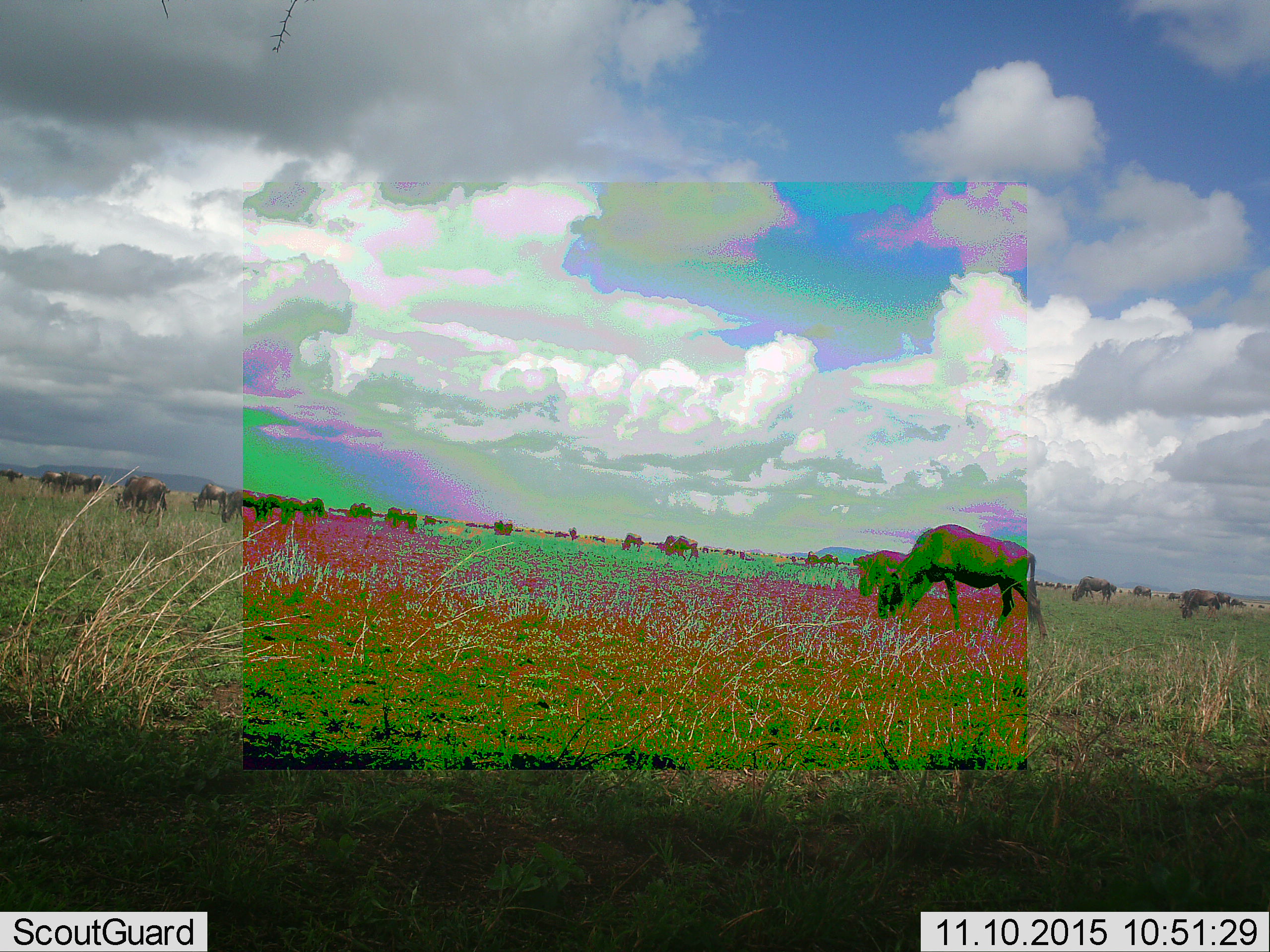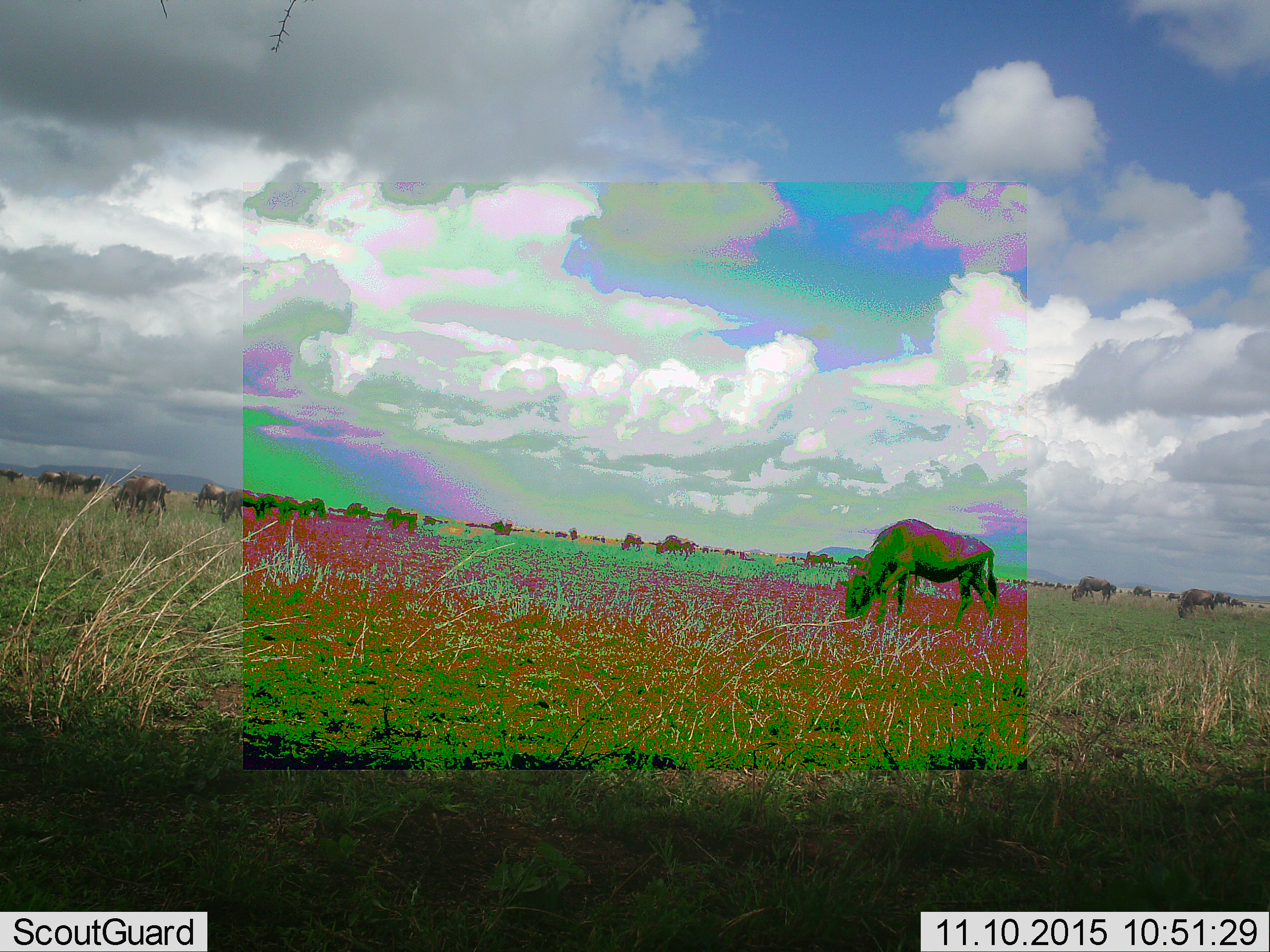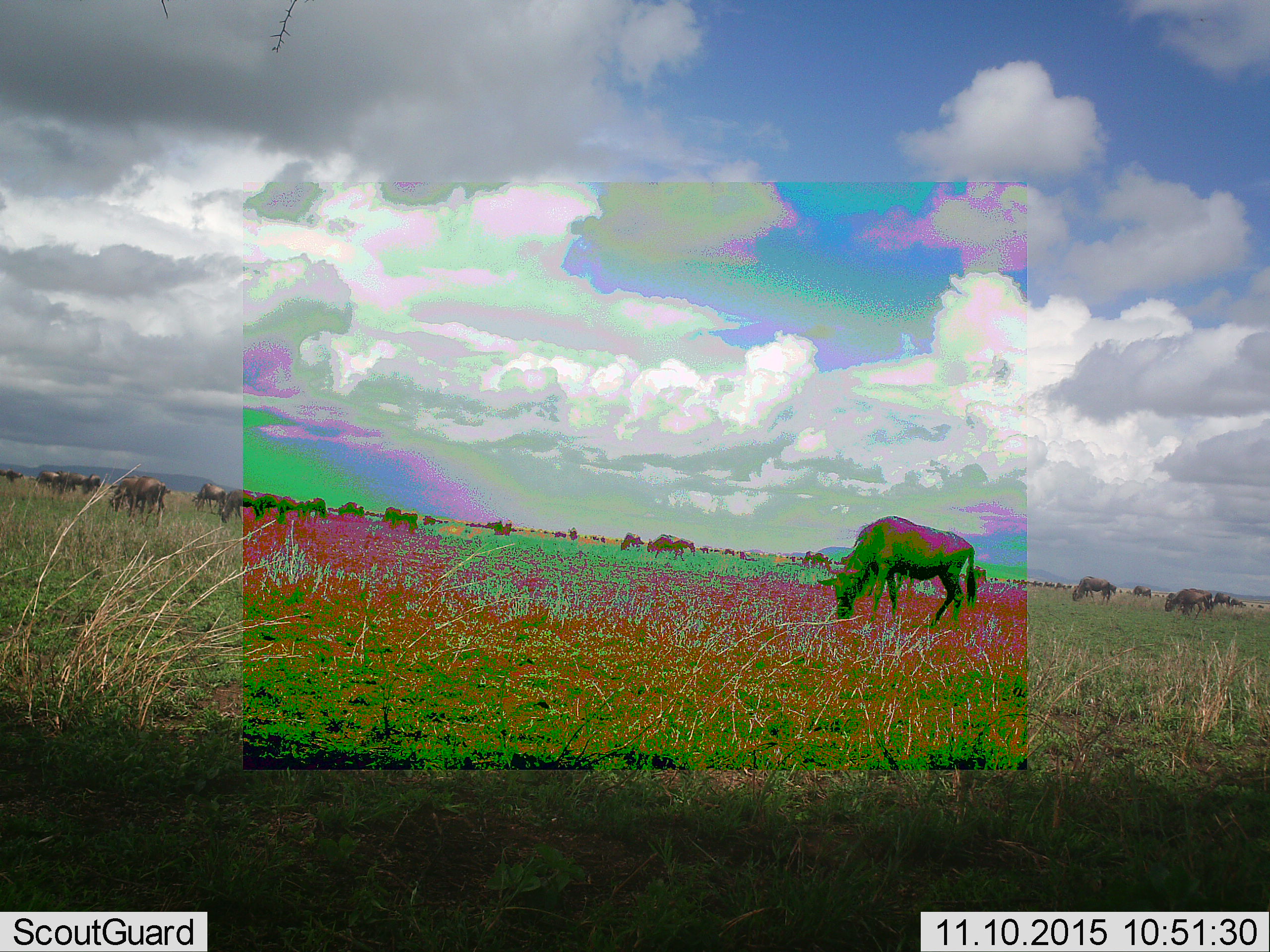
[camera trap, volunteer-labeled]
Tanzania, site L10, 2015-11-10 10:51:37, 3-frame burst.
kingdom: Animalia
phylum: Chordata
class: Mammalia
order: Artiodactyla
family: Bovidae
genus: Connochaetes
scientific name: Connochaetes taurinus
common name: blue wildebeest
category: wildebeest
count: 51+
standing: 50%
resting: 0%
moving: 62%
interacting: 0%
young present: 12%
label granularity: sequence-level